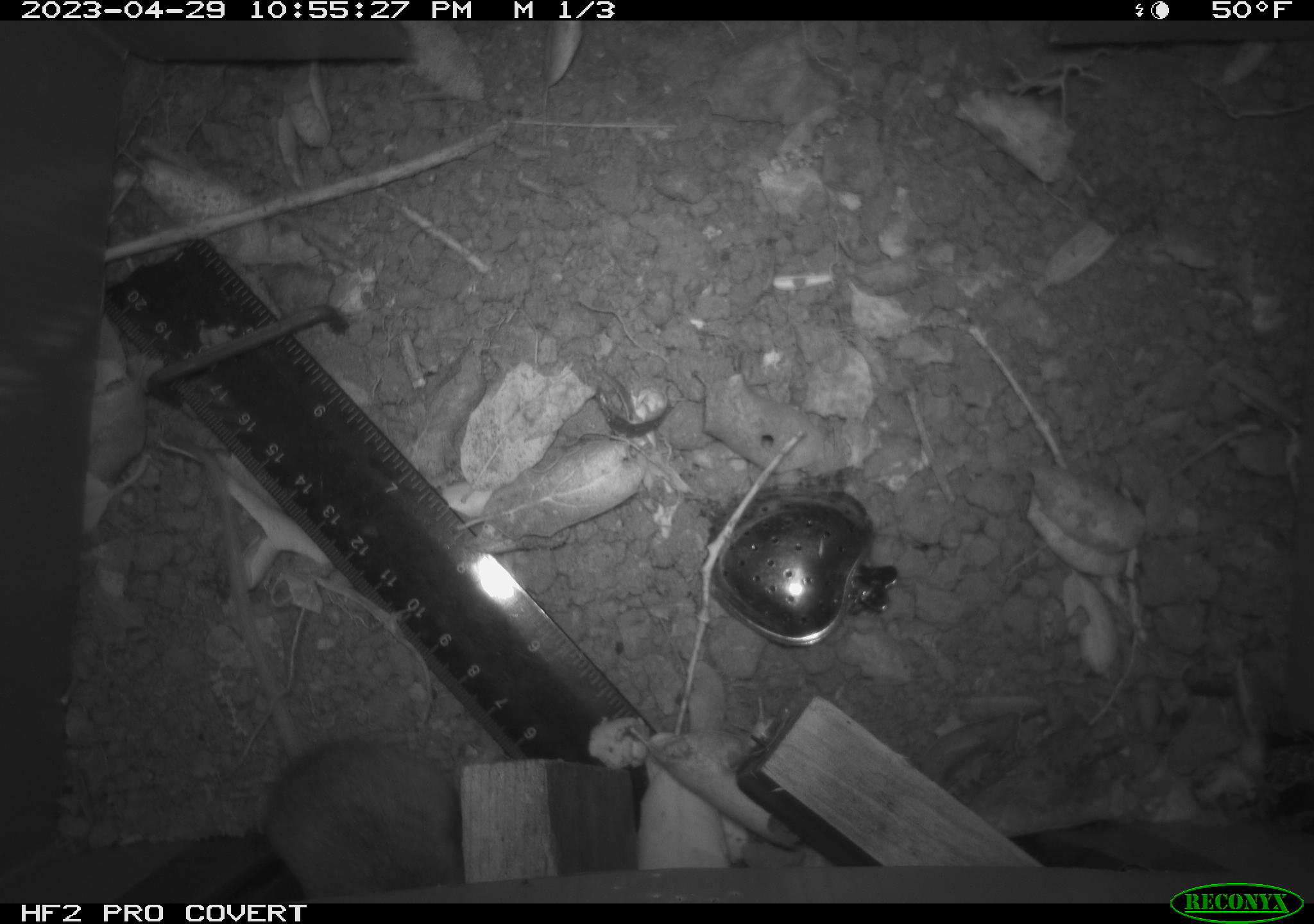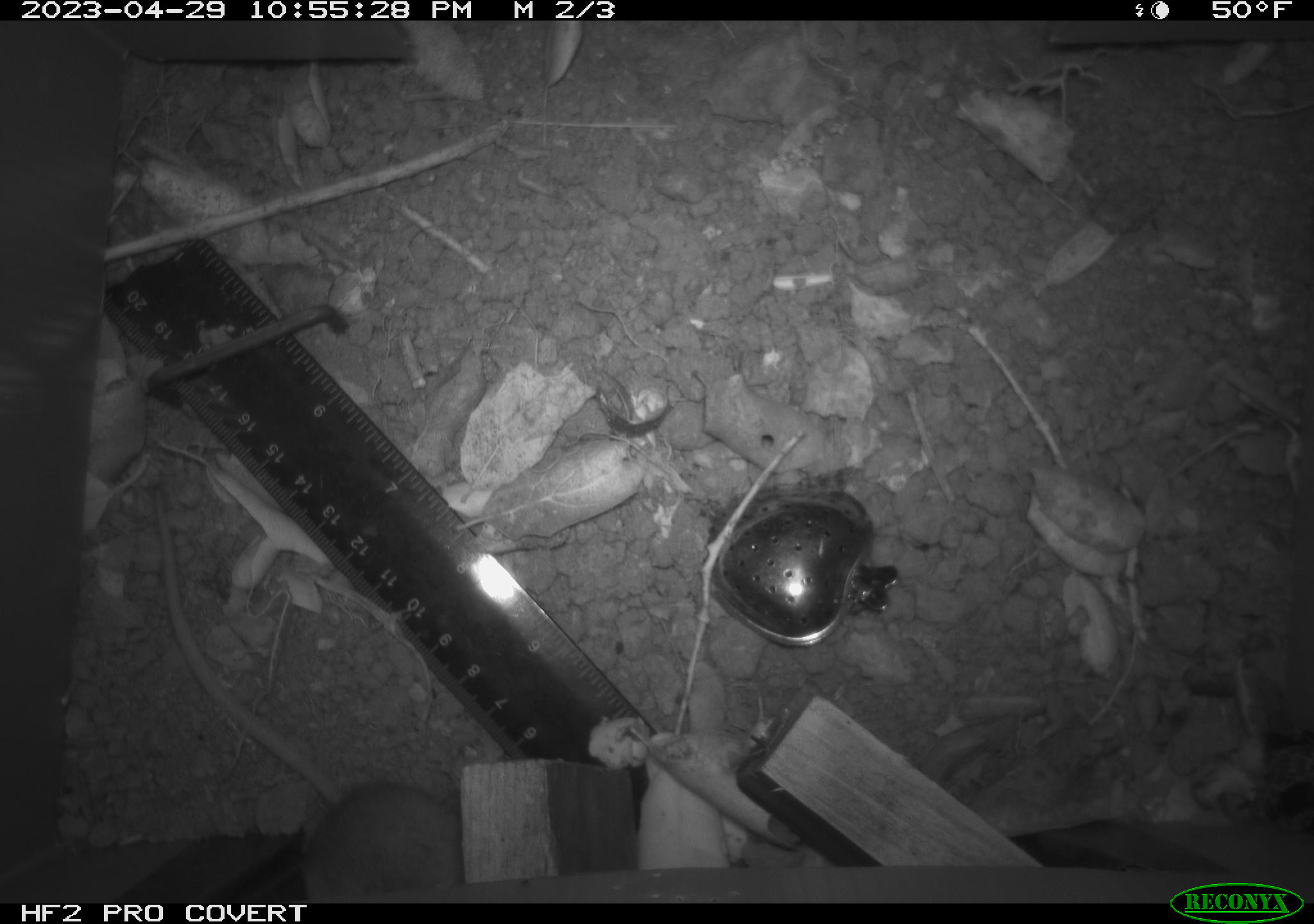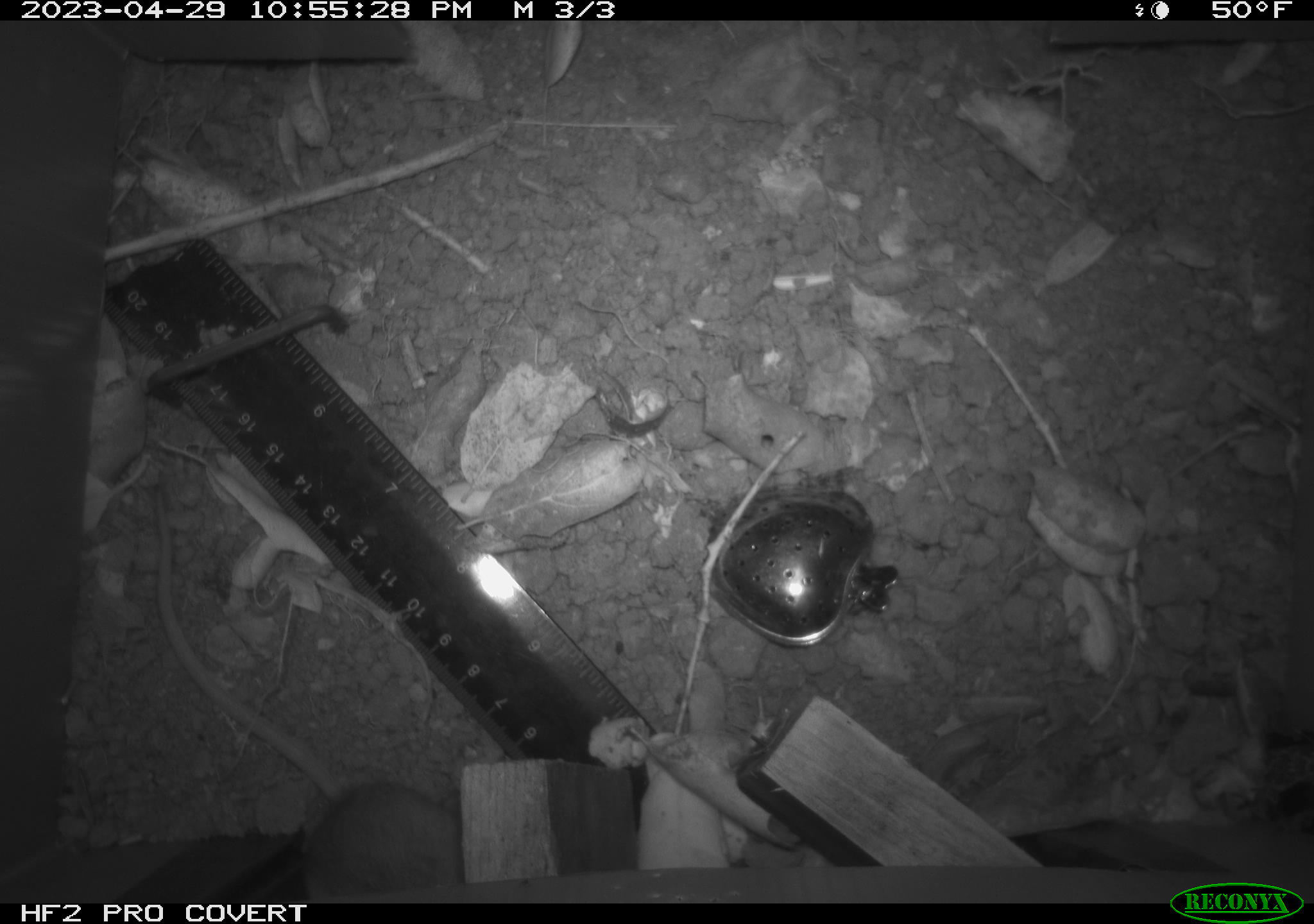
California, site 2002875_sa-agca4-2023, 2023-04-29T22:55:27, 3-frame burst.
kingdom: Animalia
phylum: Chordata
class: Mammalia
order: Rodentia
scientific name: Rodentia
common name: mouse species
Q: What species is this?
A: Mouse species (Rodentia).